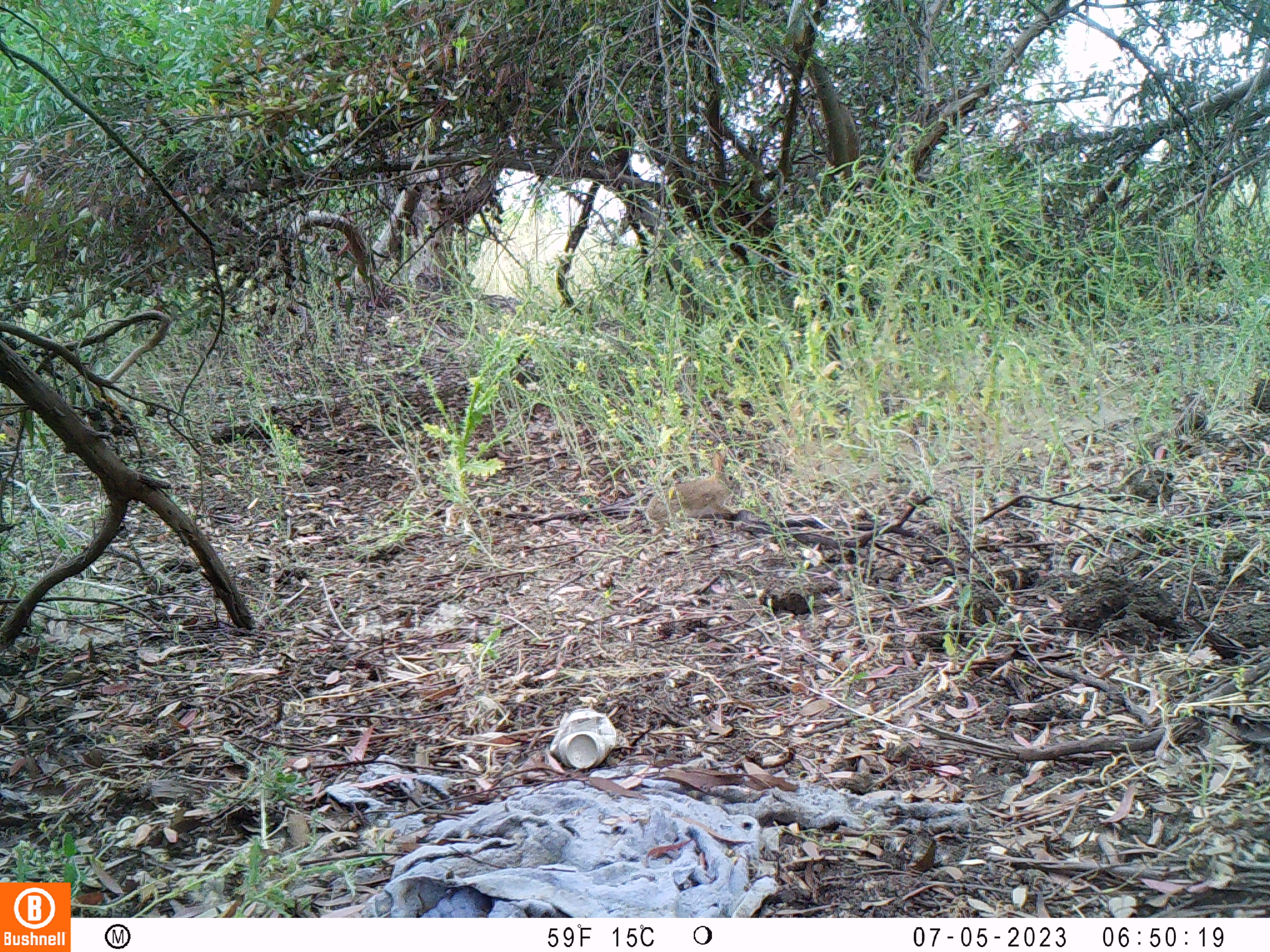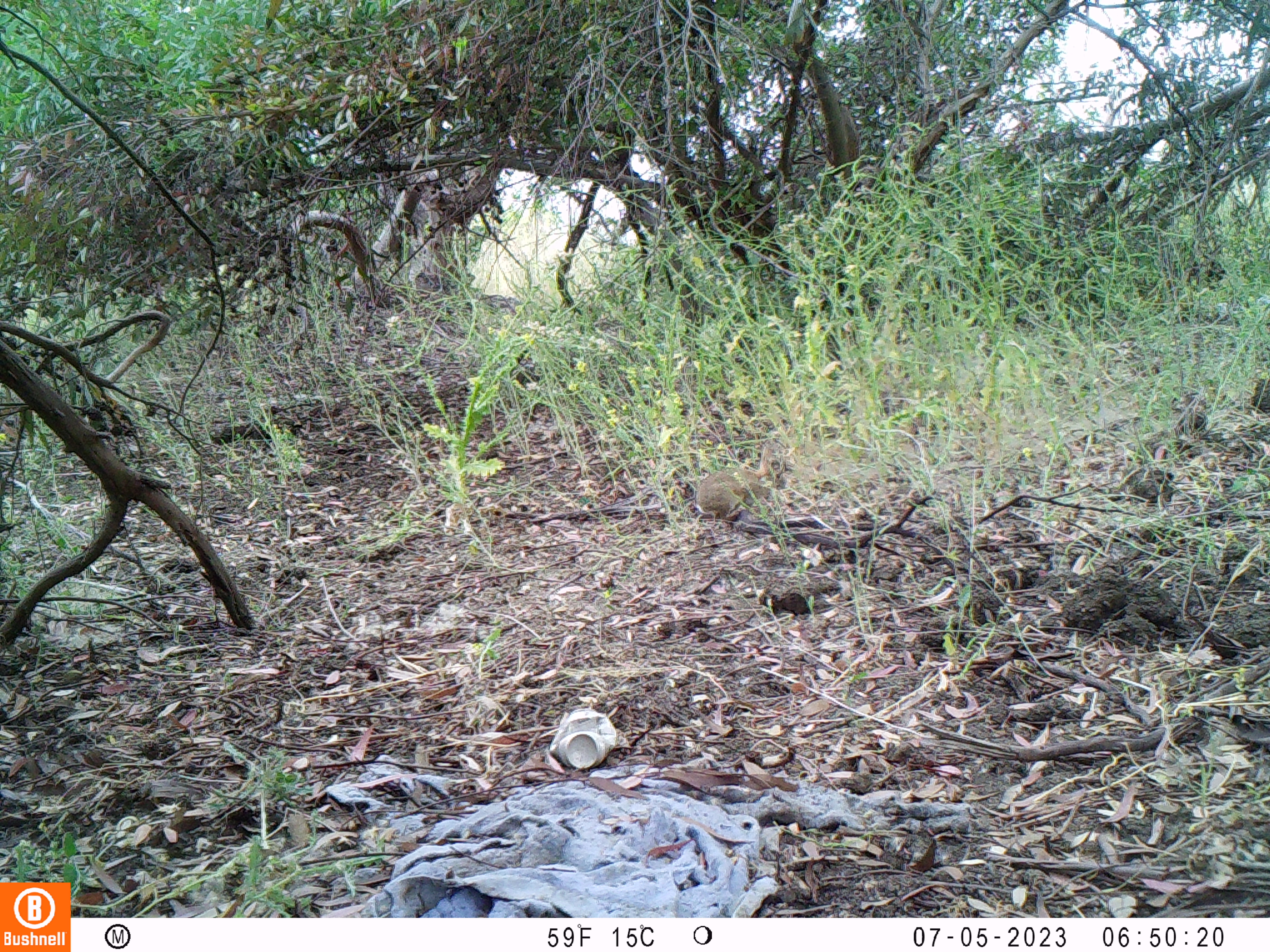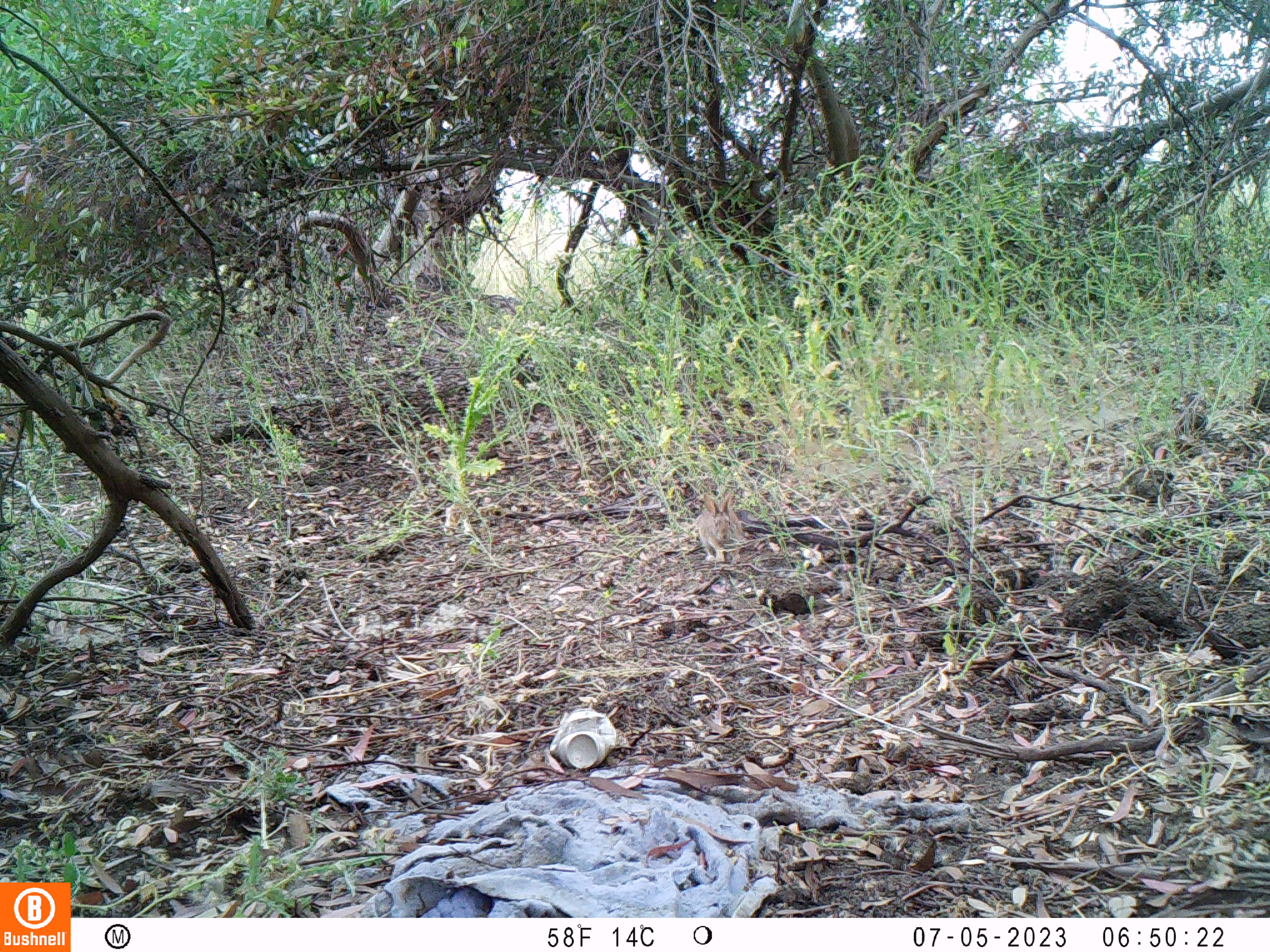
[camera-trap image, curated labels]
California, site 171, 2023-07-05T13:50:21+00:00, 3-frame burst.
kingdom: Animalia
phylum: Chordata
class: Mammalia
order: Lagomorpha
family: Leporidae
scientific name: Leporidae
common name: rabbit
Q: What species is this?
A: Rabbit (Leporidae).